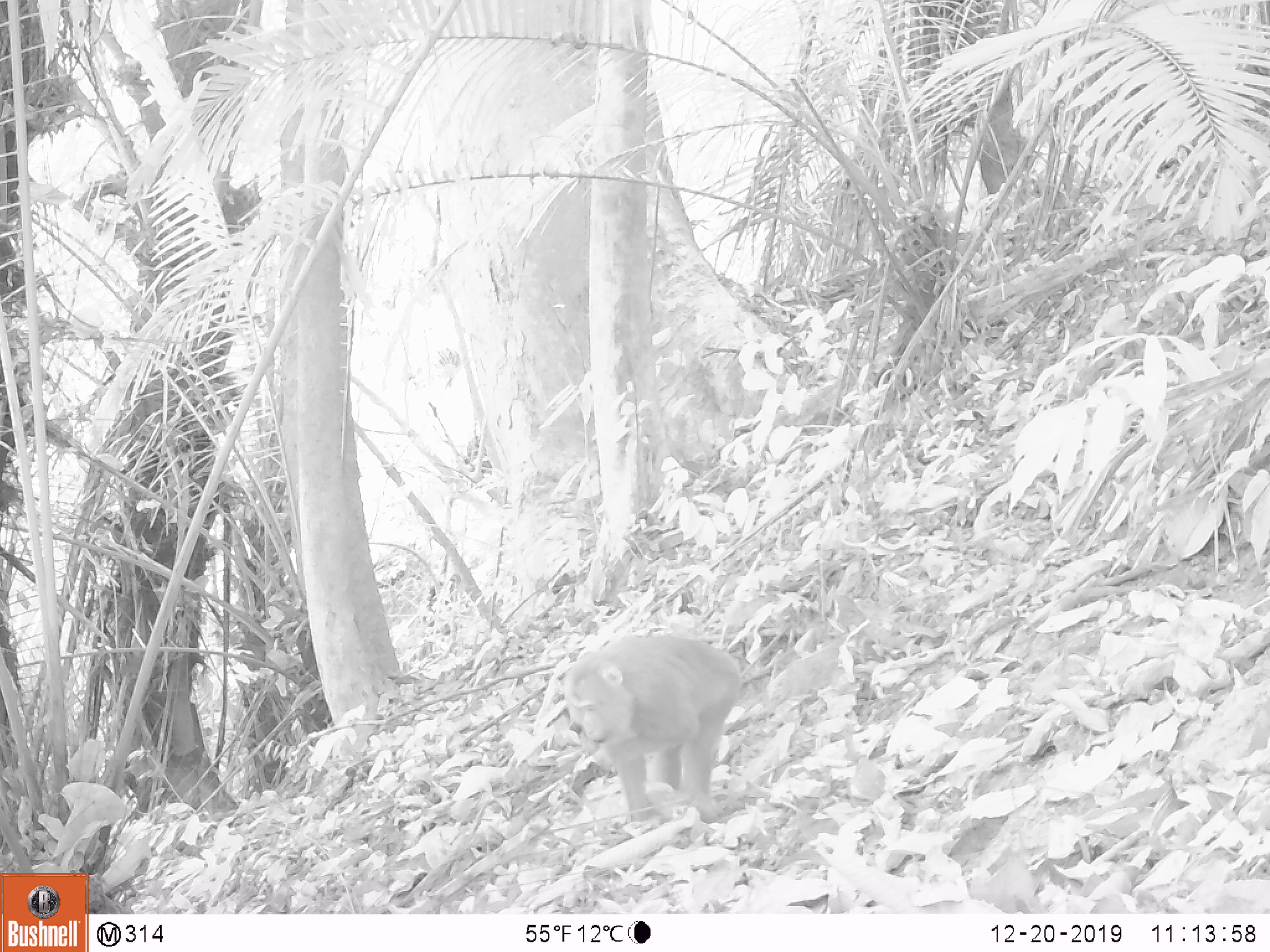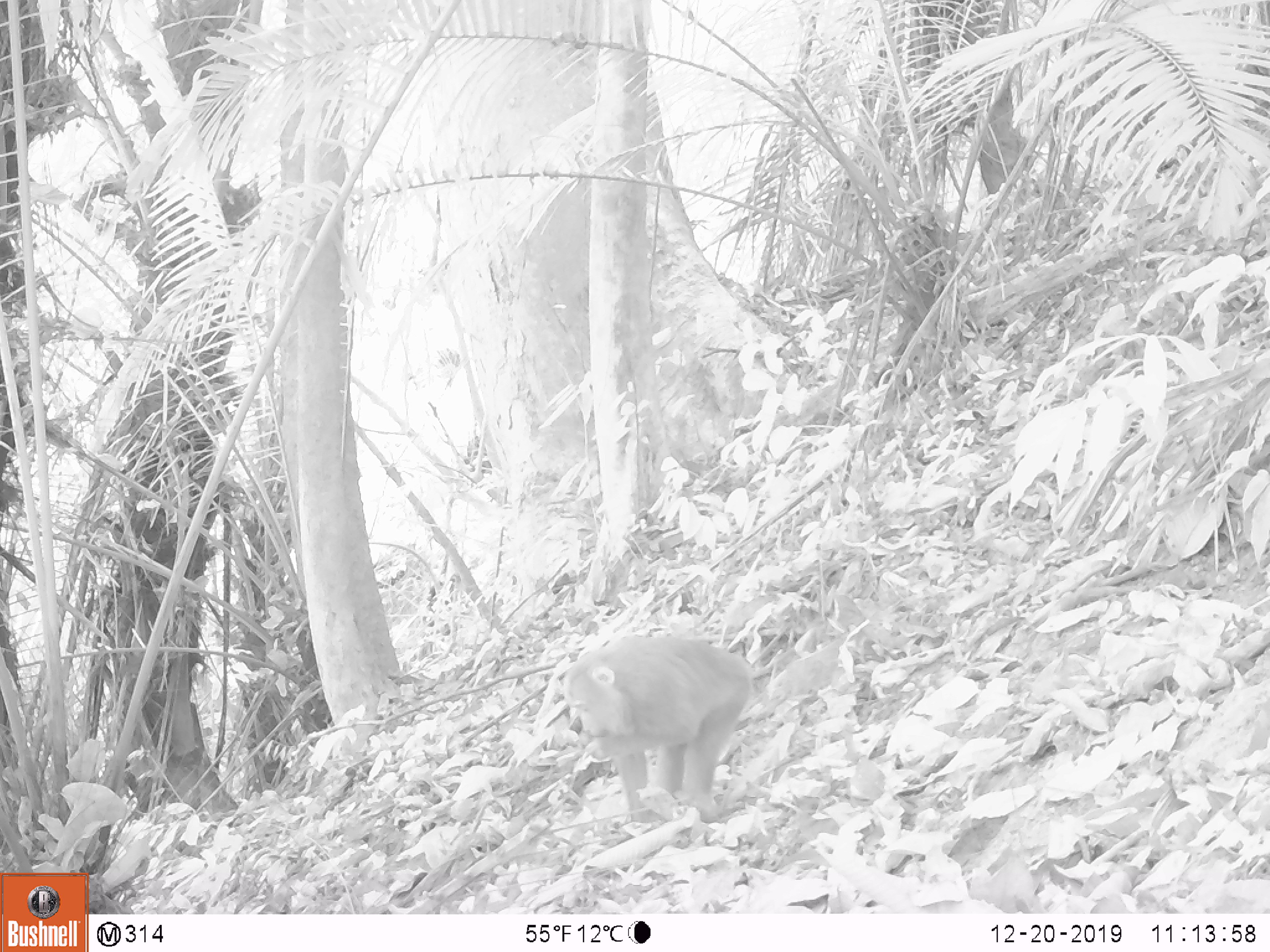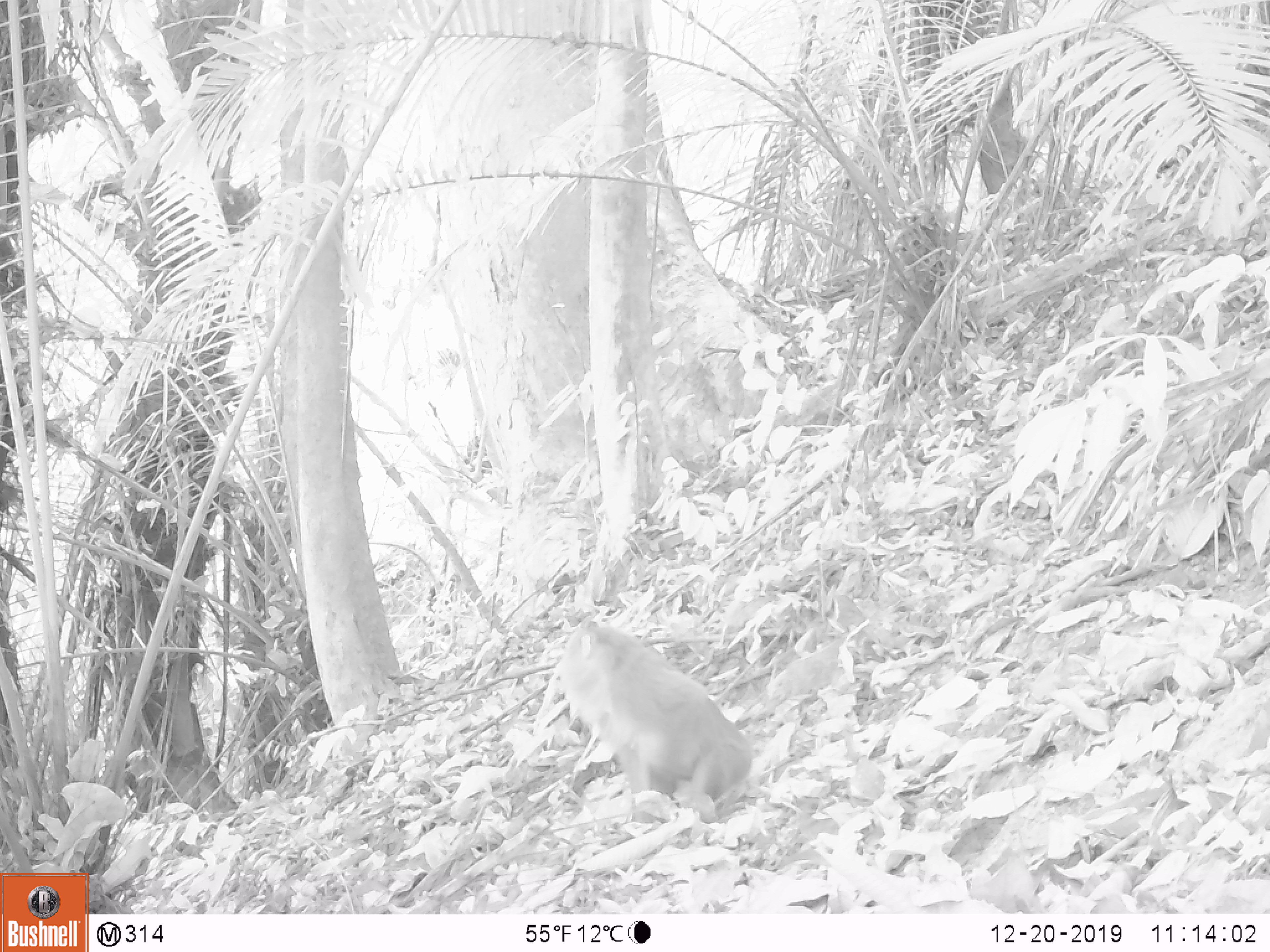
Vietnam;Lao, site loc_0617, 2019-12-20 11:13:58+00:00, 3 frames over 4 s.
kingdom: Animalia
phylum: Chordata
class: Mammalia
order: Primates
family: Cercopithecidae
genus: Macaca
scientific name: Macaca nemestrina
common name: pig-tailed macaque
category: pig tailed macaque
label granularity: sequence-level